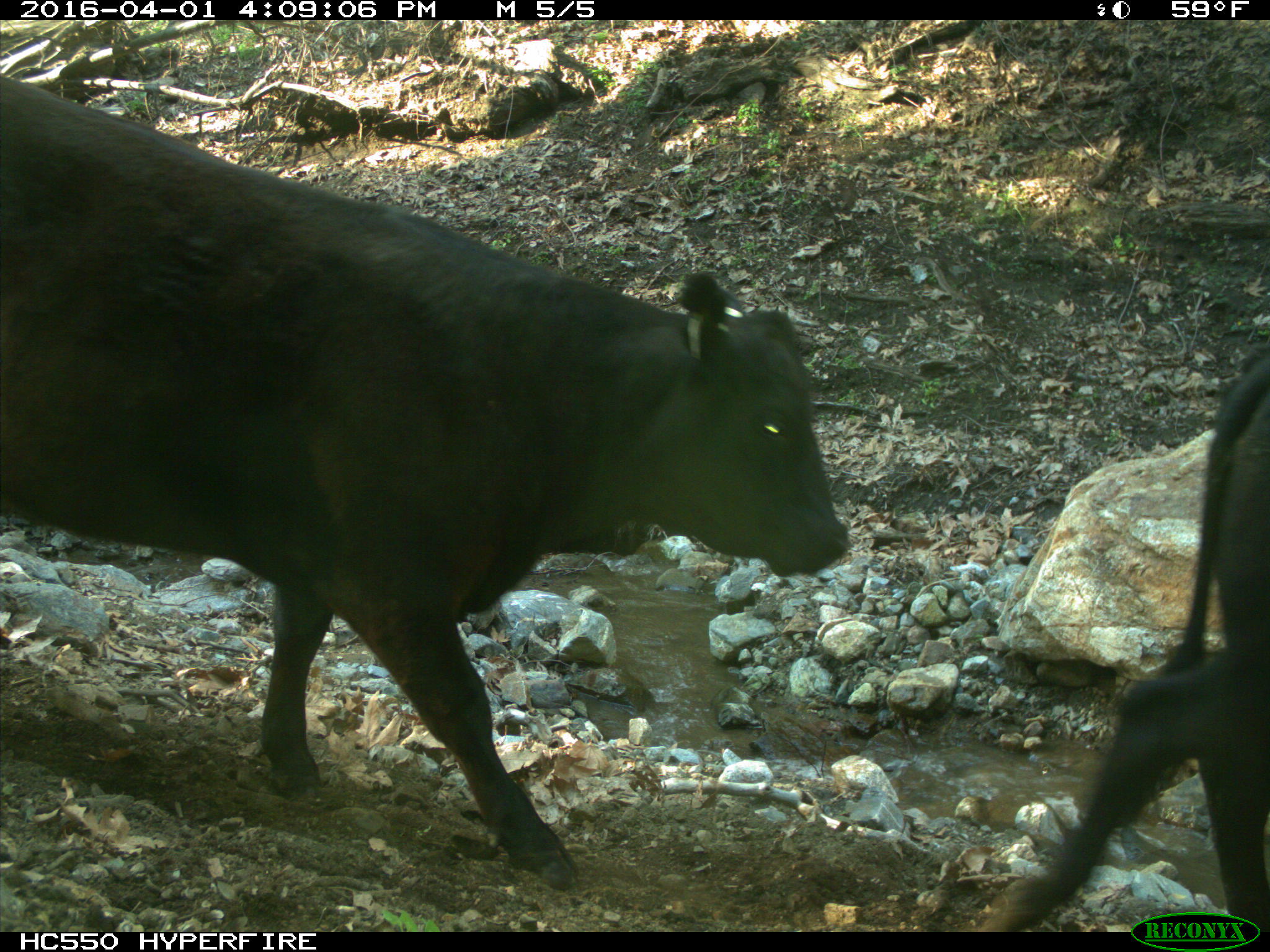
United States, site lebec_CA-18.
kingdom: Animalia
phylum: Chordata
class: Mammalia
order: Artiodactyla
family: Bovidae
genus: Bos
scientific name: Bos taurus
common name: domestic cow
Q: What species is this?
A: Bos taurus (domestic cow).